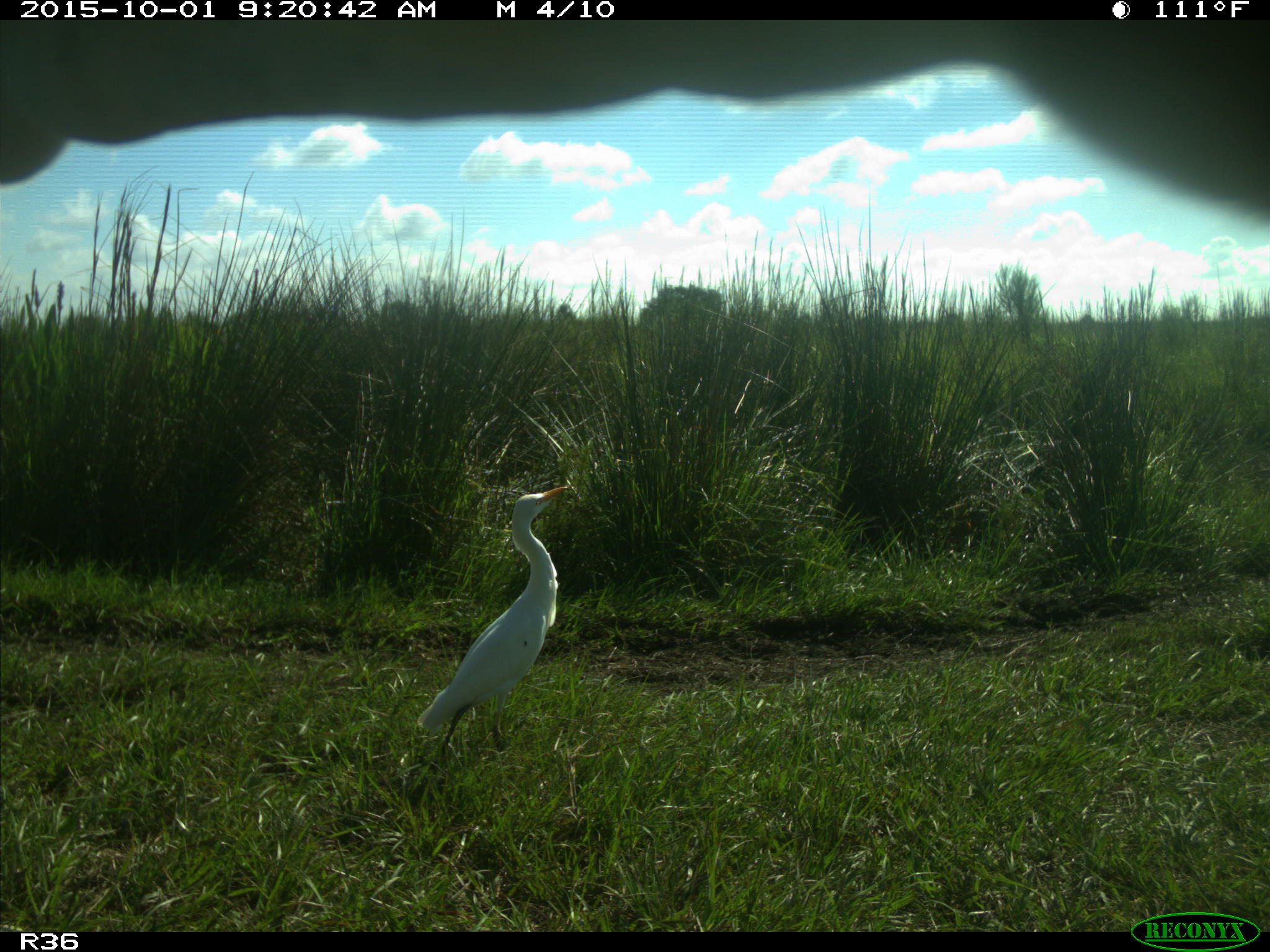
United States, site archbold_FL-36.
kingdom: Animalia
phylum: Chordata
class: Mammalia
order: Artiodactyla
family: Bovidae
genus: Bos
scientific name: Bos taurus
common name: domestic cow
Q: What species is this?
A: Bos taurus (domestic cow).